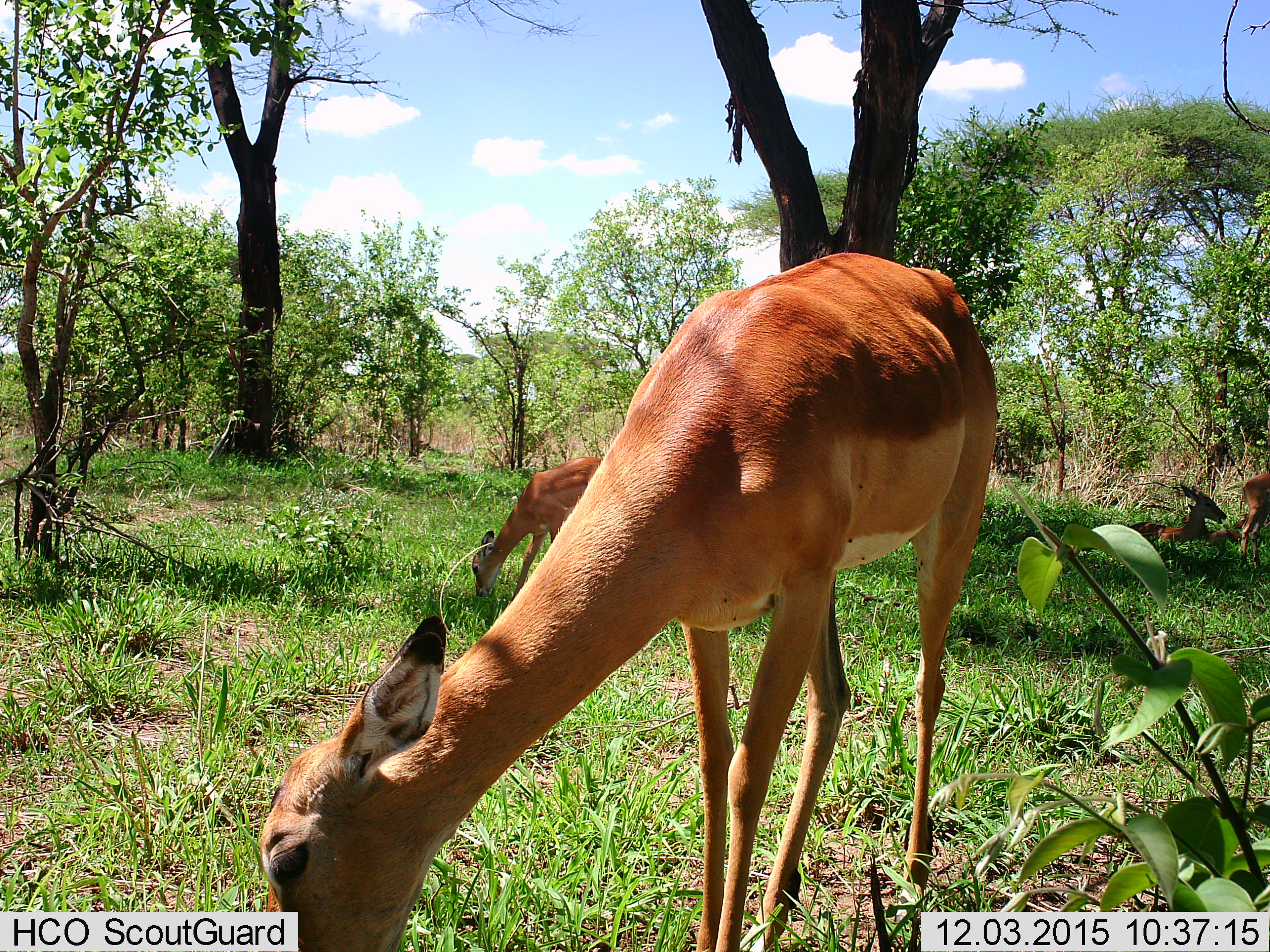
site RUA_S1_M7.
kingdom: Animalia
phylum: Chordata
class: Mammalia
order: Artiodactyla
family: Bovidae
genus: Aepyceros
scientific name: Aepyceros melampus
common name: impala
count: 4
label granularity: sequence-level